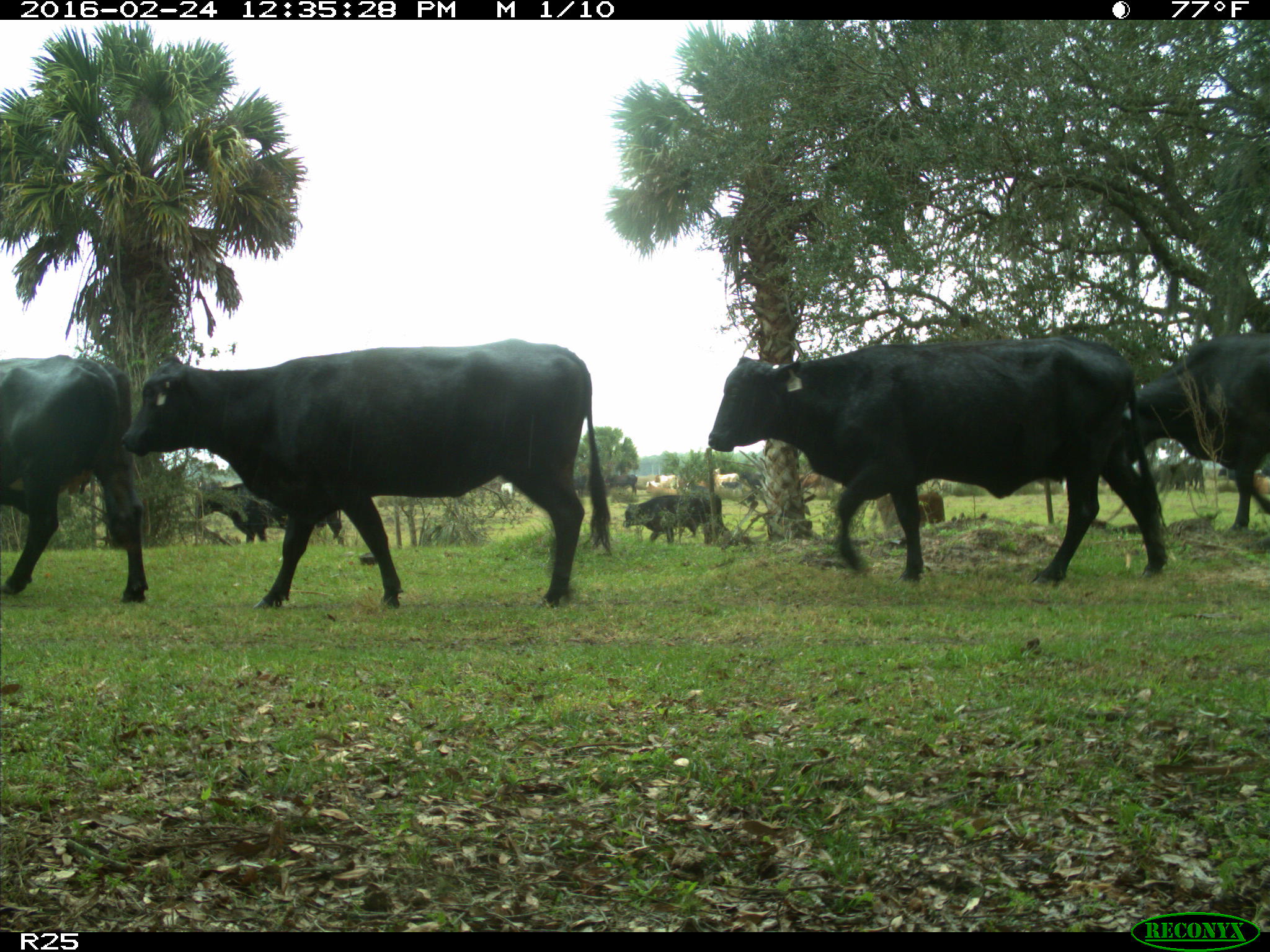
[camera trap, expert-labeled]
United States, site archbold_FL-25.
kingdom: Animalia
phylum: Chordata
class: Mammalia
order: Artiodactyla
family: Bovidae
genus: Bos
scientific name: Bos taurus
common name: domestic cow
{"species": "Bos taurus (domestic cow)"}